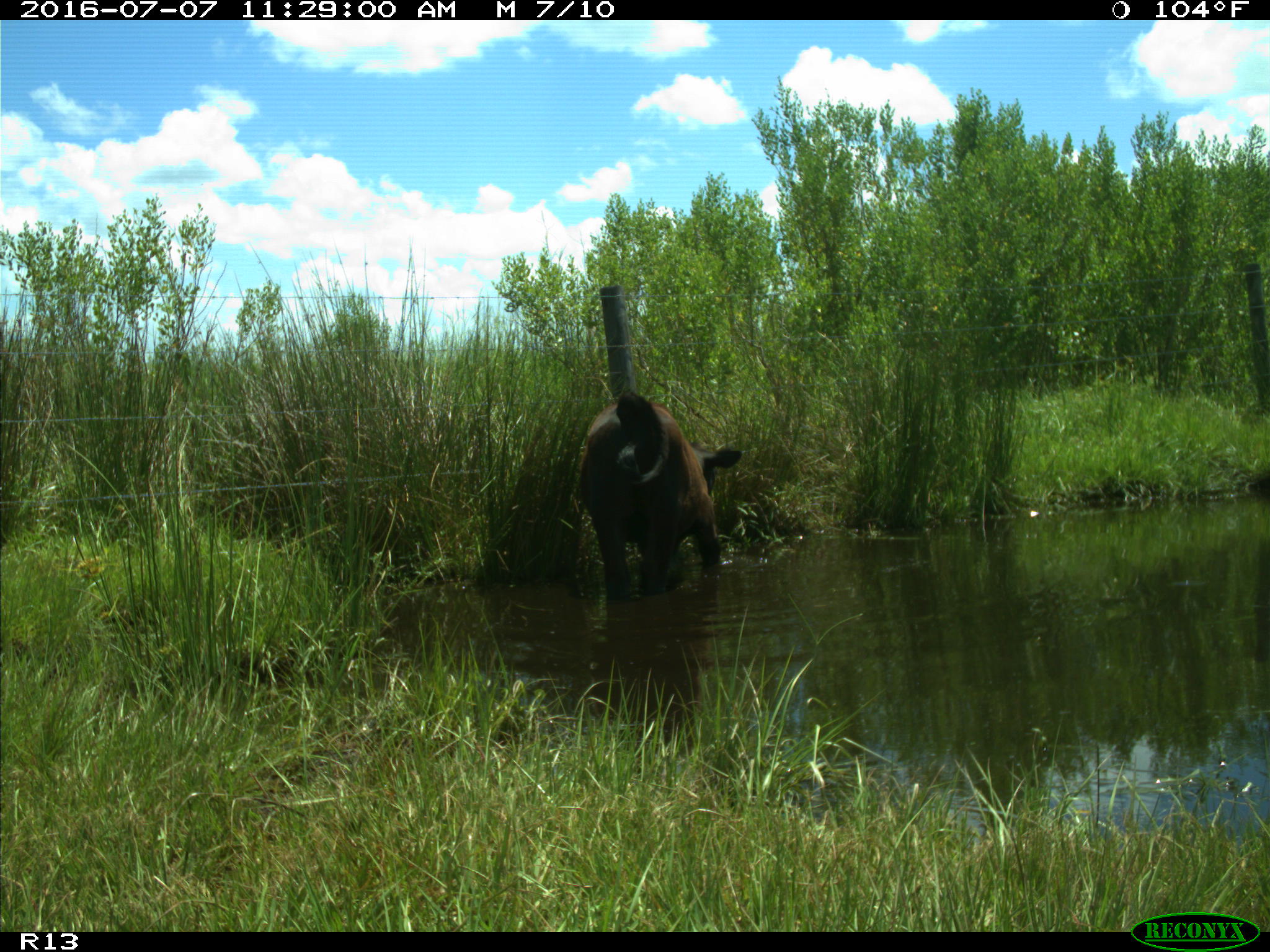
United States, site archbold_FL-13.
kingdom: Animalia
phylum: Chordata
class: Mammalia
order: Artiodactyla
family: Bovidae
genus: Bos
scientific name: Bos taurus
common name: domestic cow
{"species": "Bos taurus (domestic cow)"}